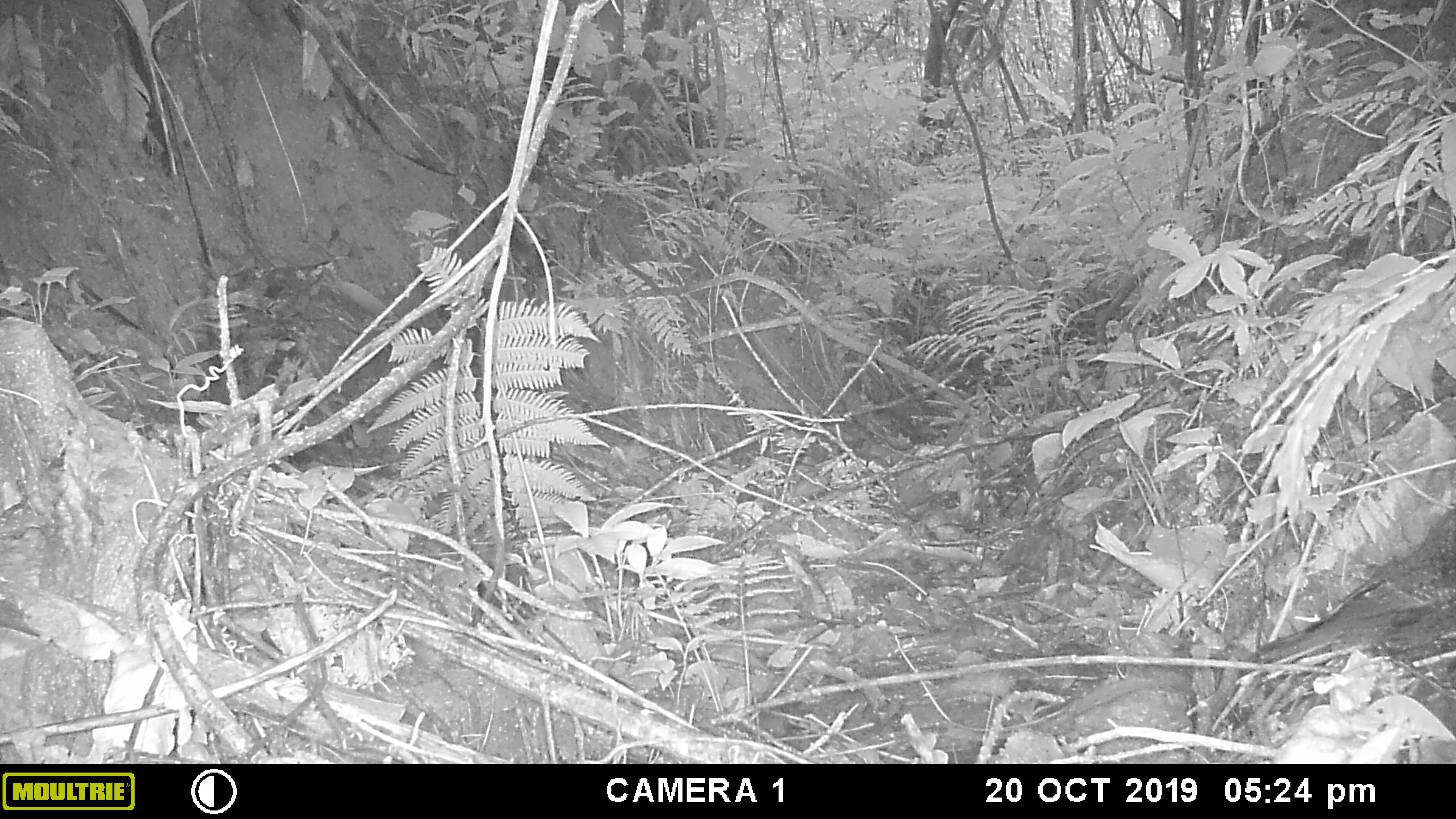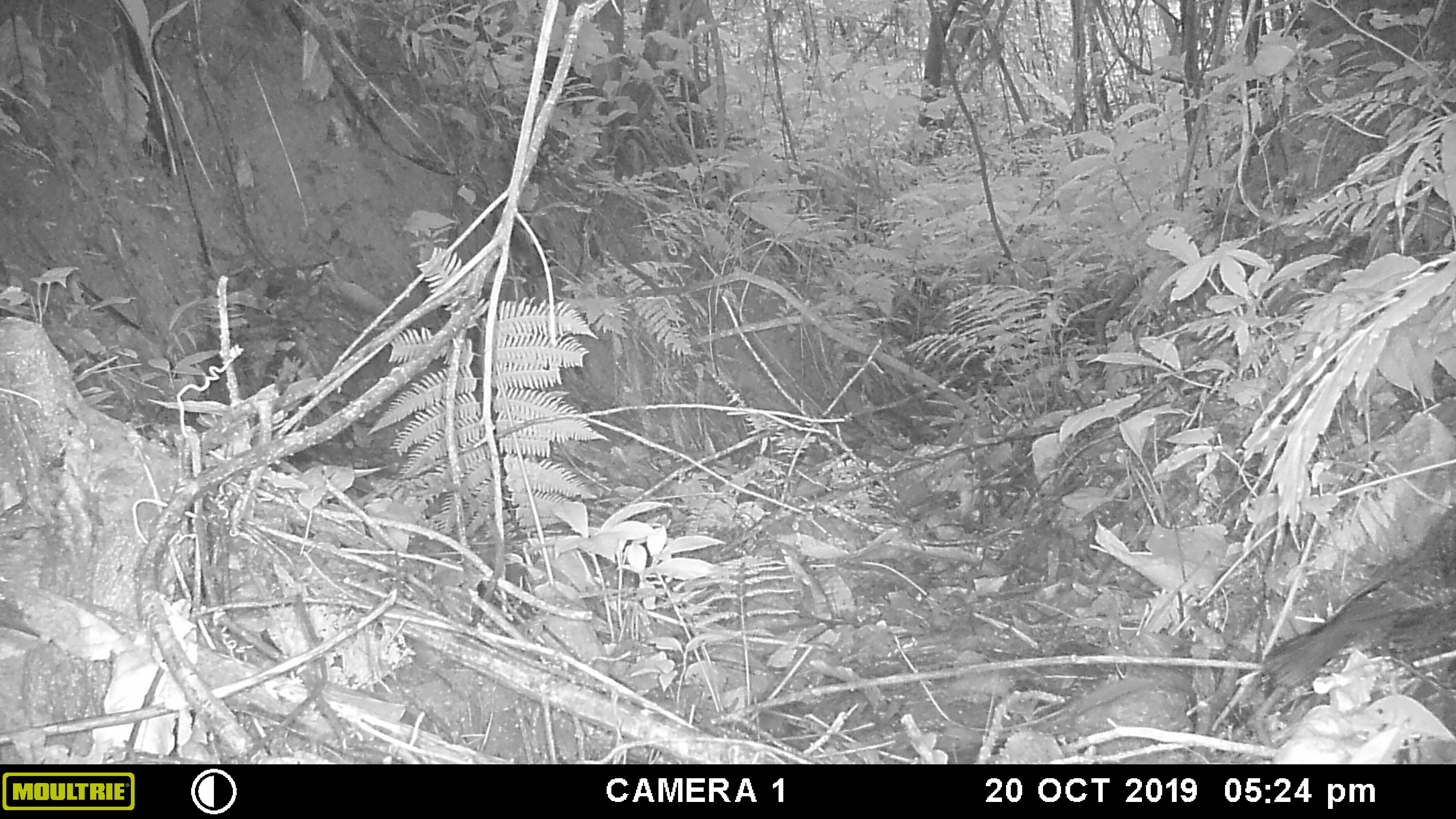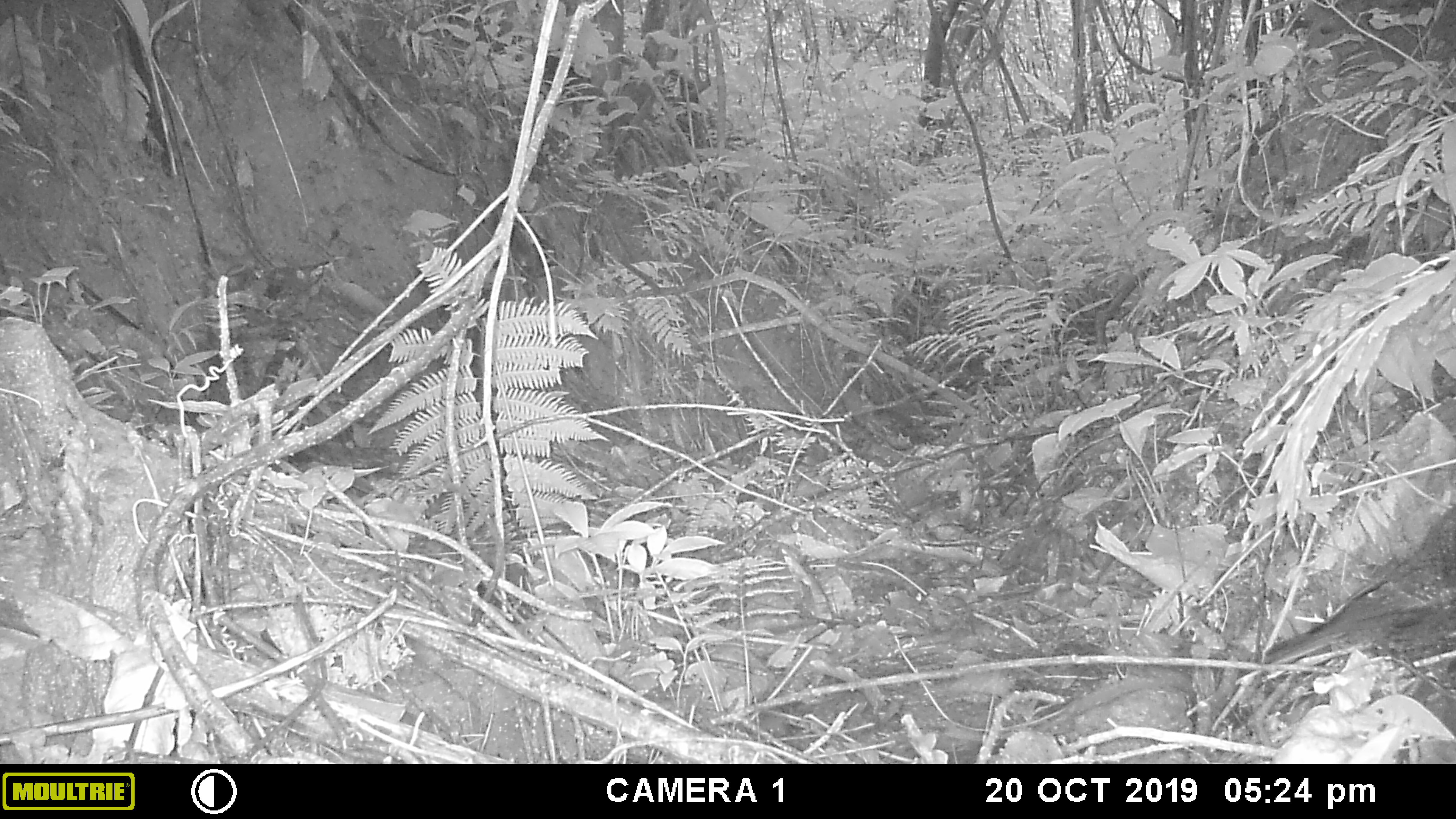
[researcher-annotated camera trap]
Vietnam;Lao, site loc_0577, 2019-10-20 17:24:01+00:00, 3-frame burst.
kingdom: Animalia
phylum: Chordata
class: Aves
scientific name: Aves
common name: bird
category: unidentified bird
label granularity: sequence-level